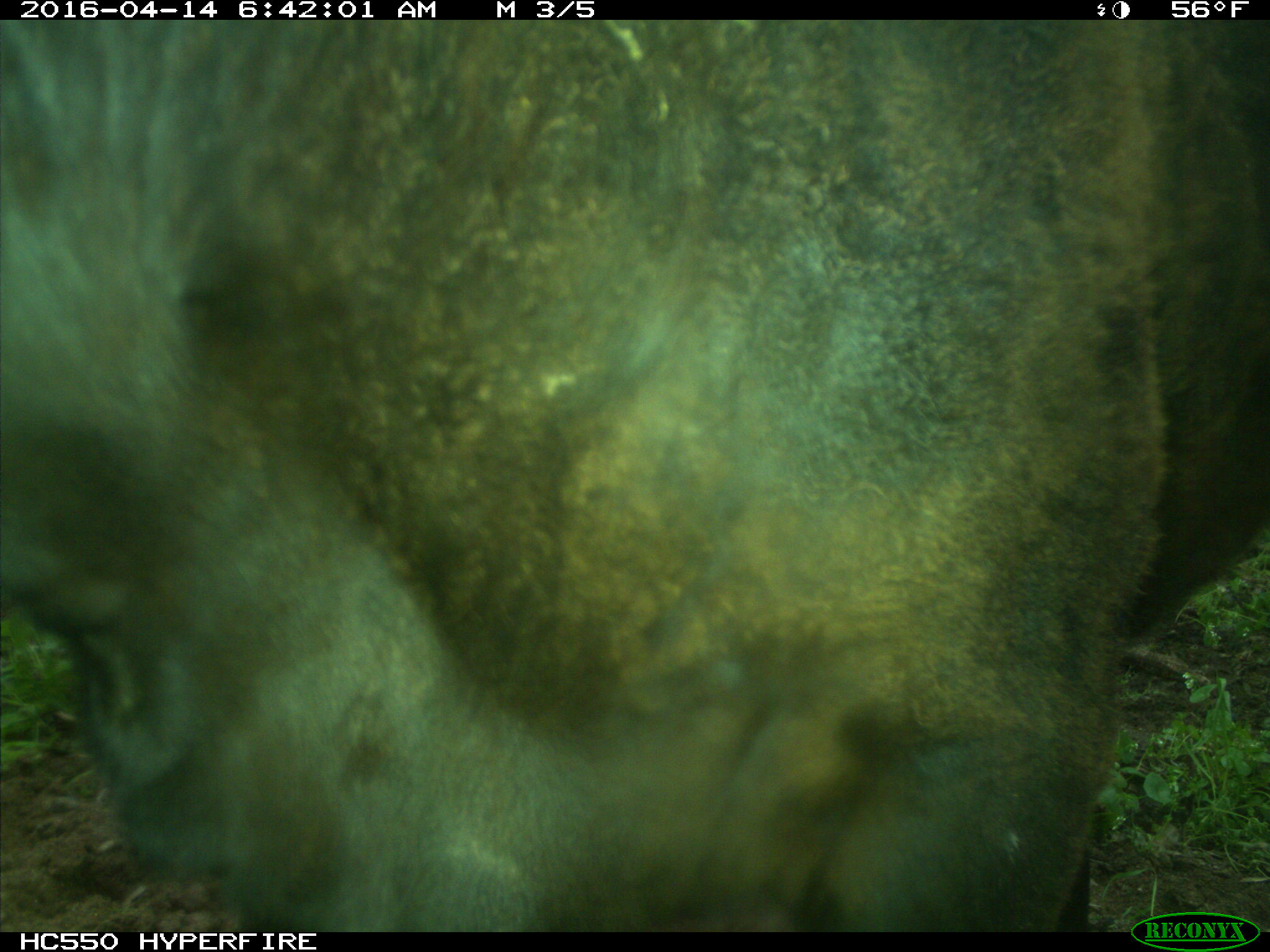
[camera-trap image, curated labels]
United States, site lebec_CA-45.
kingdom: Animalia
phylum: Chordata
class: Mammalia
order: Artiodactyla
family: Bovidae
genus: Bos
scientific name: Bos taurus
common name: domestic cow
Bos taurus (domestic cow).